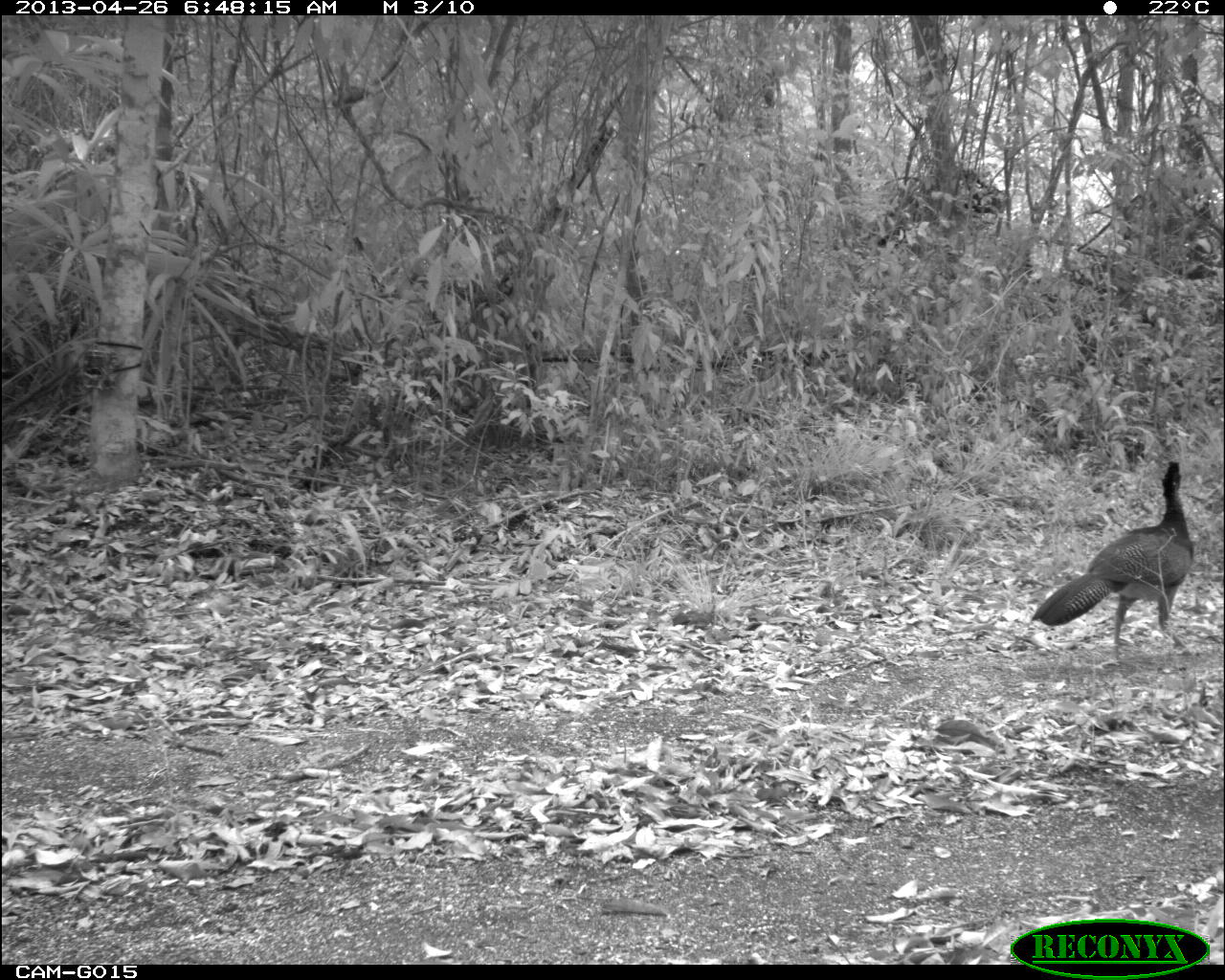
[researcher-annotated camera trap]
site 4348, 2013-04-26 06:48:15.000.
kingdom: Animalia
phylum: Chordata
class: Aves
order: Galliformes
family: Cracidae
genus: Crax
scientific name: Crax rubra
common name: great curassow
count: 1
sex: male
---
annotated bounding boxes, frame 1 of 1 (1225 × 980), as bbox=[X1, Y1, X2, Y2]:
crax rubra: bbox=[1029, 459, 1194, 660]